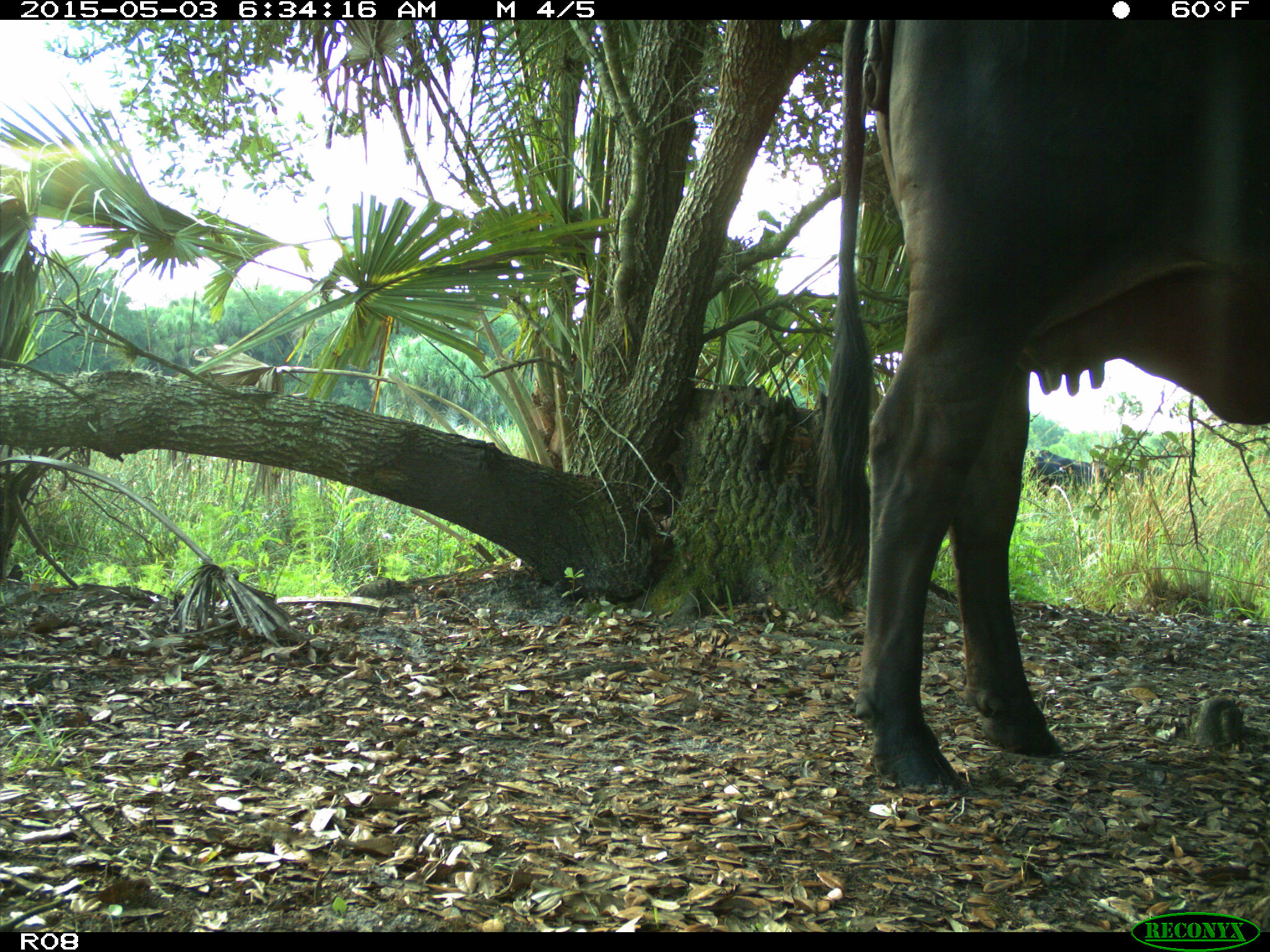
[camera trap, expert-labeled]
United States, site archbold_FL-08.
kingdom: Animalia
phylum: Chordata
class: Mammalia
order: Artiodactyla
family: Bovidae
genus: Bos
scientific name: Bos taurus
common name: domestic cow